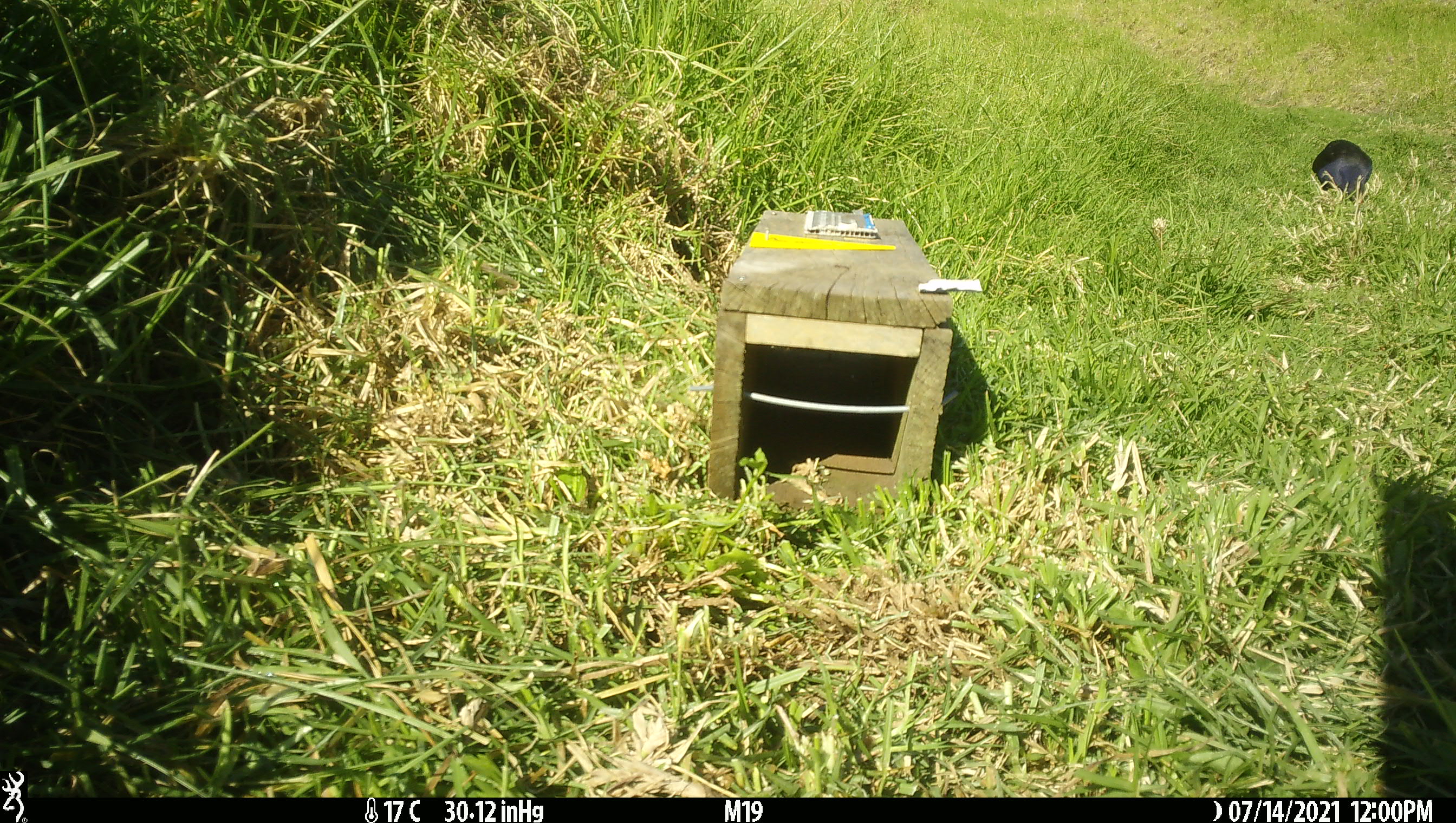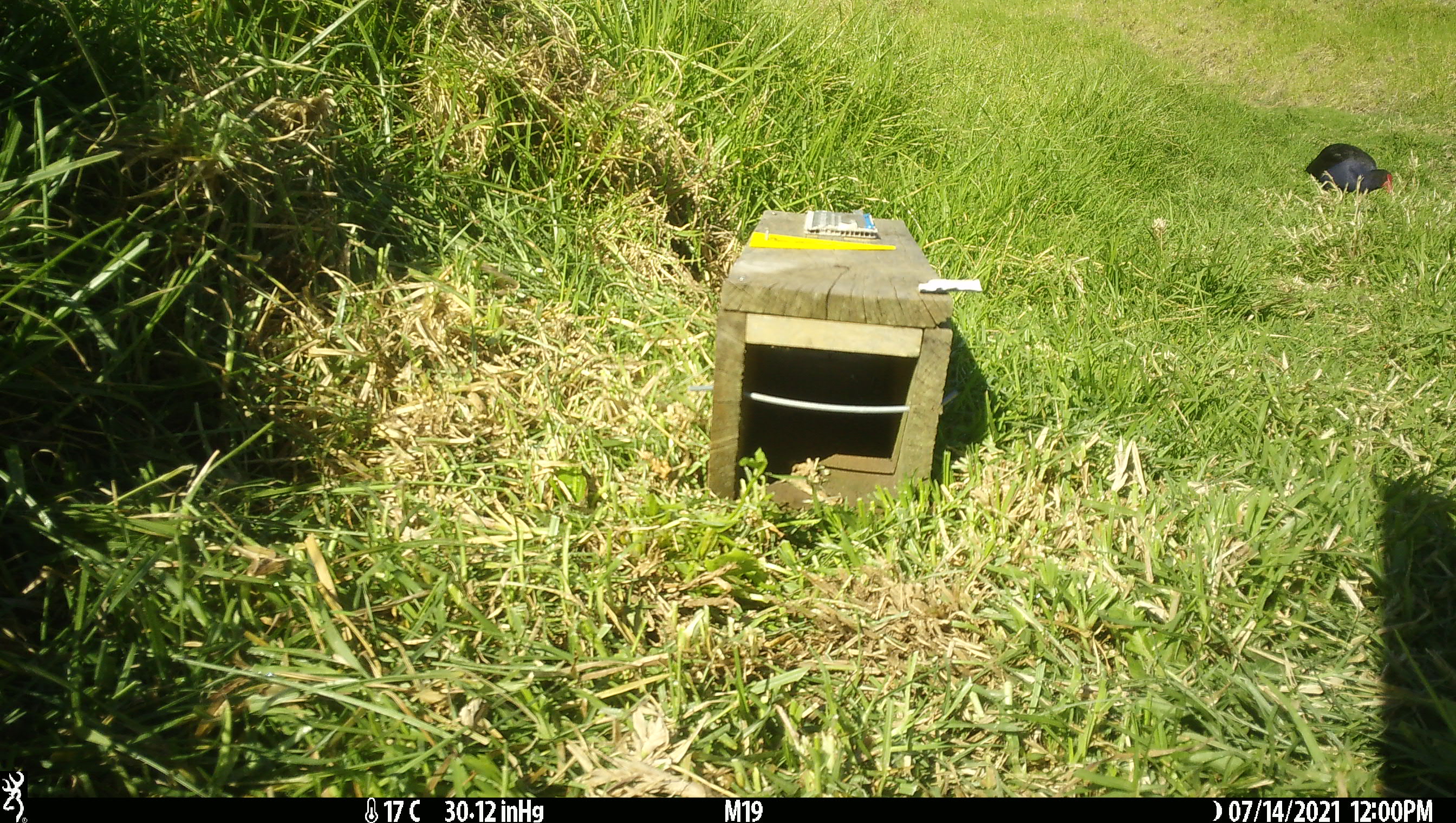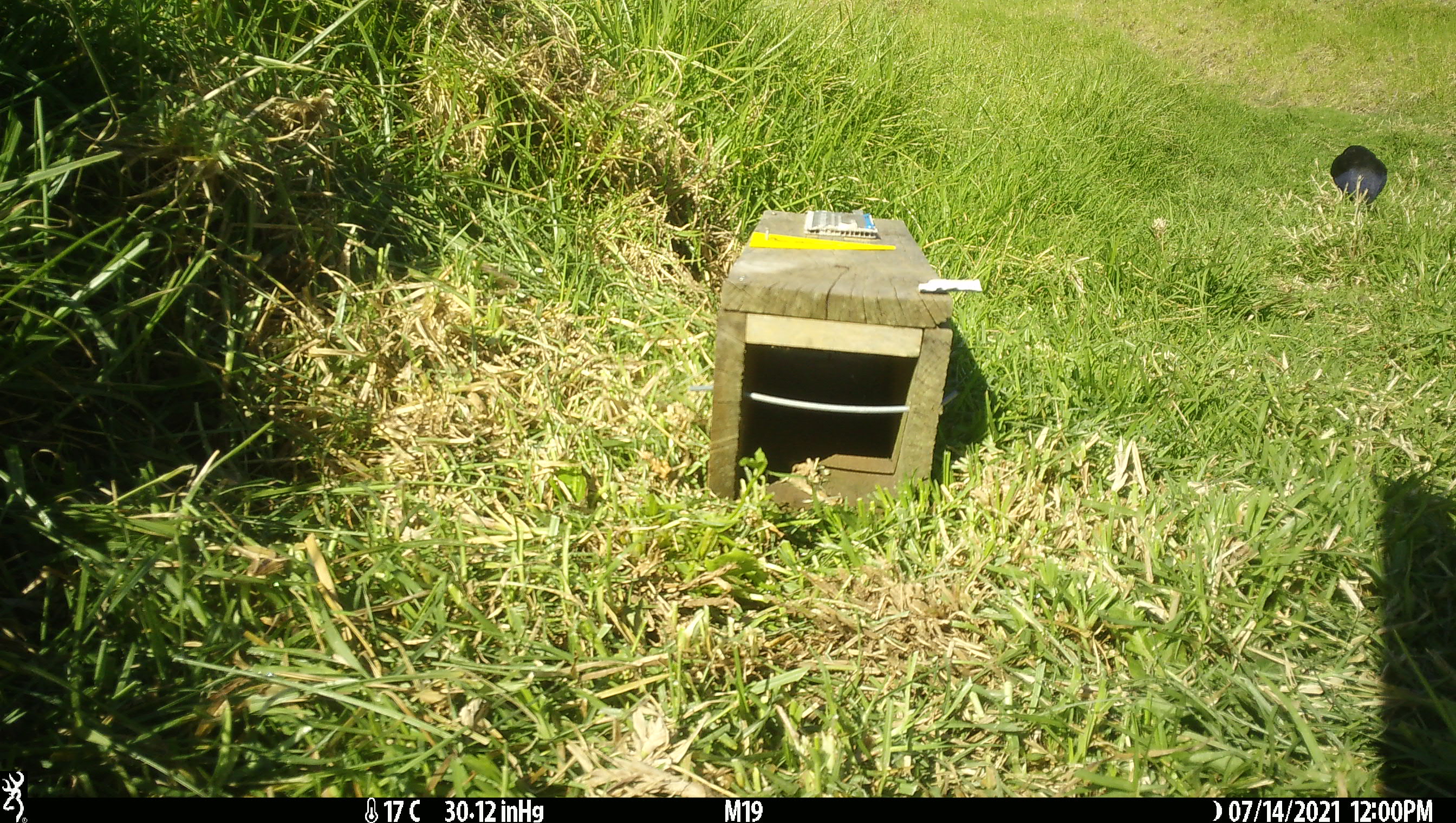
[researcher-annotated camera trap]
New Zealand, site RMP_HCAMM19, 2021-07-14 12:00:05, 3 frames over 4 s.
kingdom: Animalia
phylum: Chordata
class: Aves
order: Gruiformes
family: Rallidae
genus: Porphyrio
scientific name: Porphyrio melanotus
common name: australasian swamphen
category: pukeko